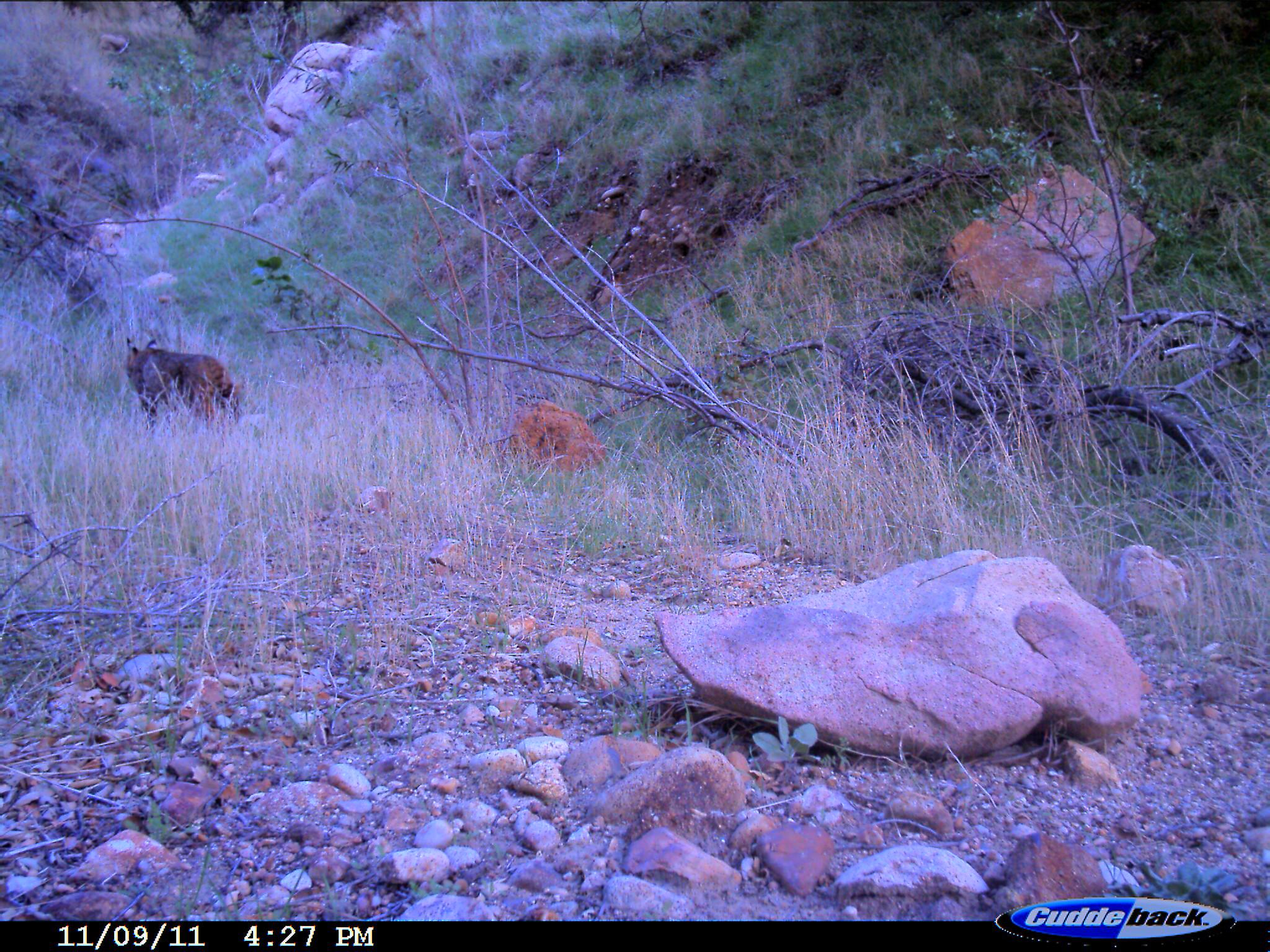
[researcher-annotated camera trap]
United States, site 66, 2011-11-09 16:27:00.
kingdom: Animalia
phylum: Chordata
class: Mammalia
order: Carnivora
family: Felidae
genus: Lynx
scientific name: Lynx rufus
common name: bobcat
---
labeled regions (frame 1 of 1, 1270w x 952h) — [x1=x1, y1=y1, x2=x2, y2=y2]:
bobcat: [x1=120, y1=337, x2=241, y2=432]